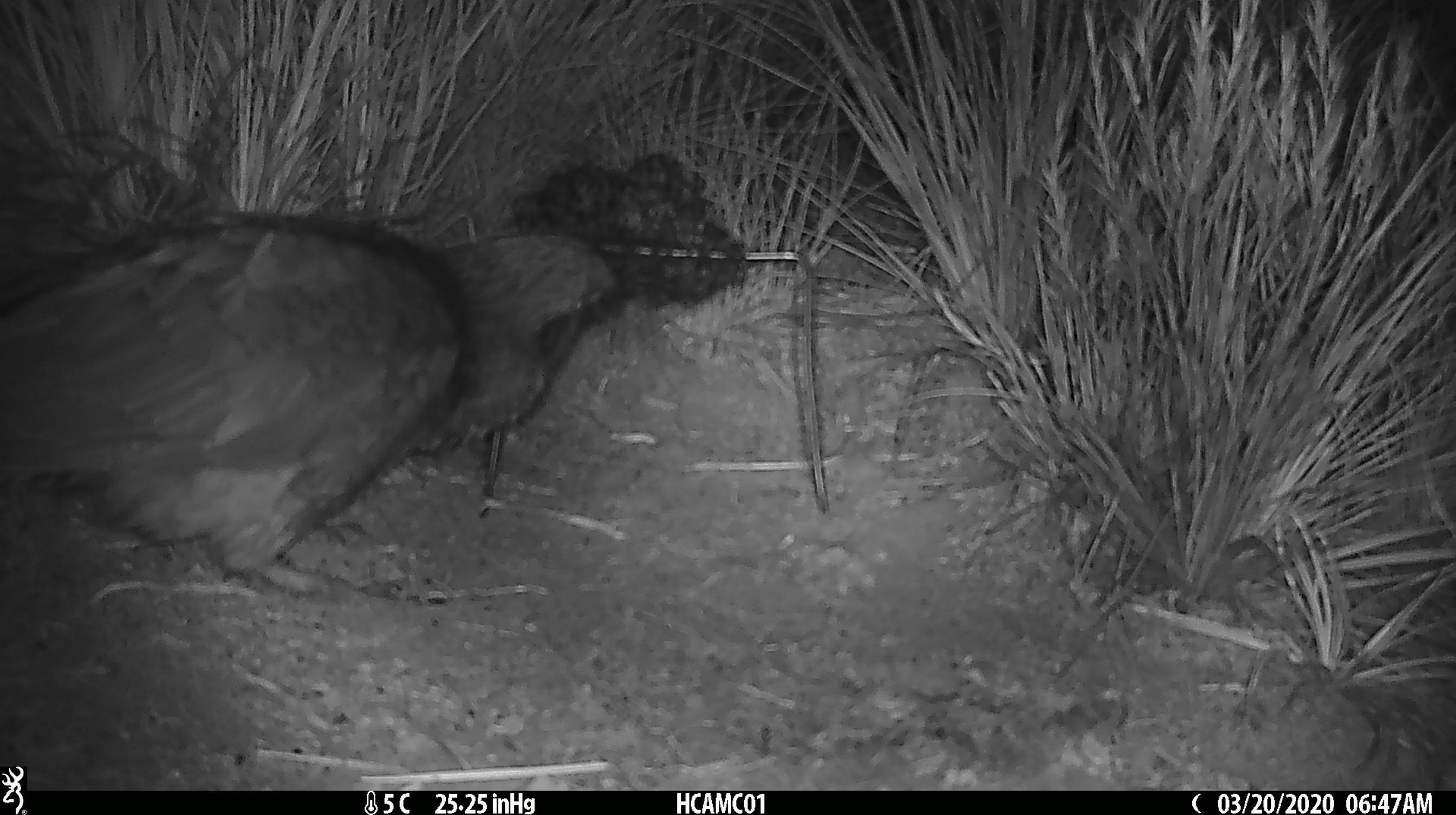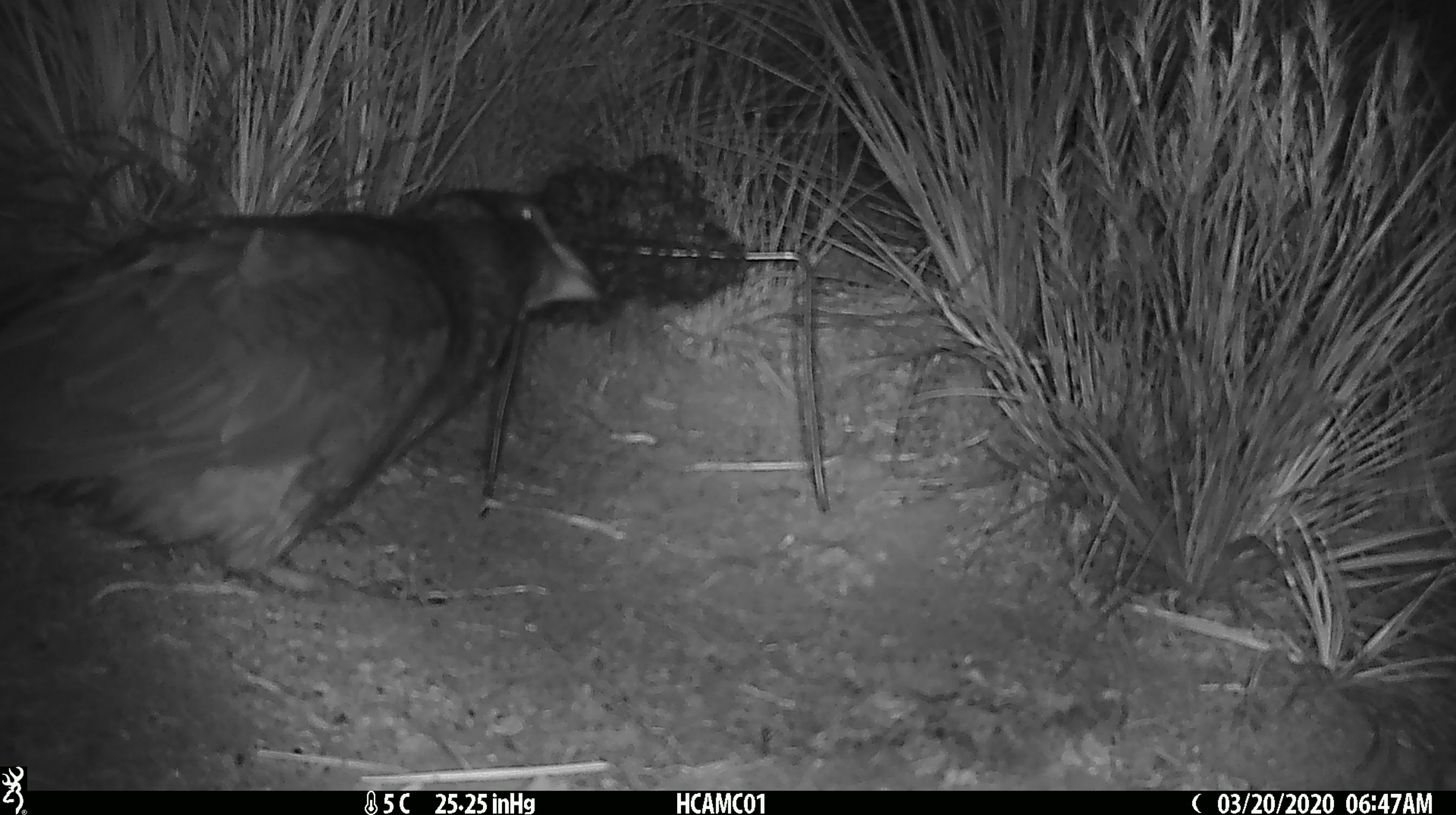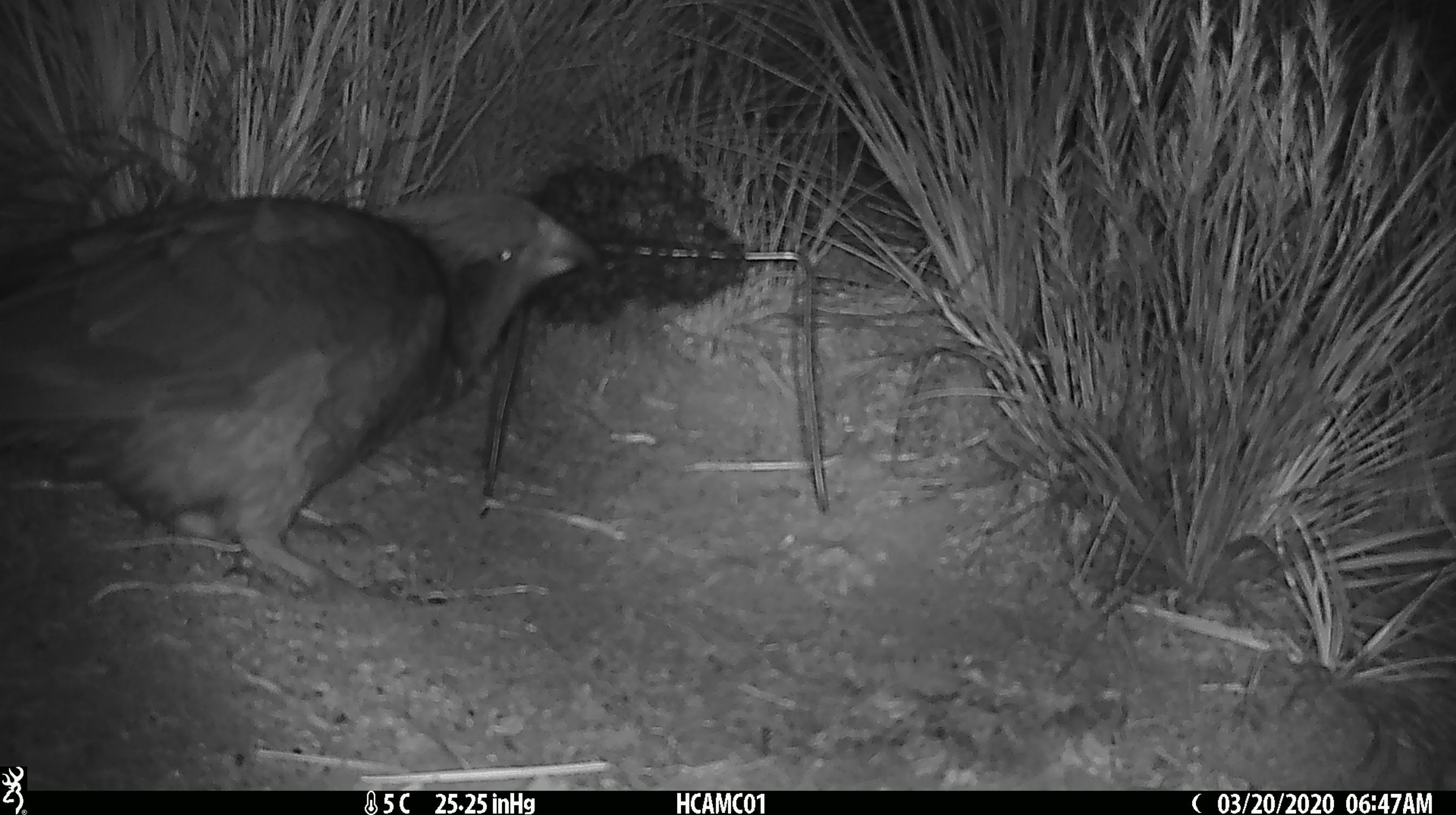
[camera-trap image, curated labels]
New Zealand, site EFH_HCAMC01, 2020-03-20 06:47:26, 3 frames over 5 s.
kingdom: Animalia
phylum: Chordata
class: Aves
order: Psittaciformes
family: Strigopidae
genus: Nestor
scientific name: Nestor notabilis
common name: kea